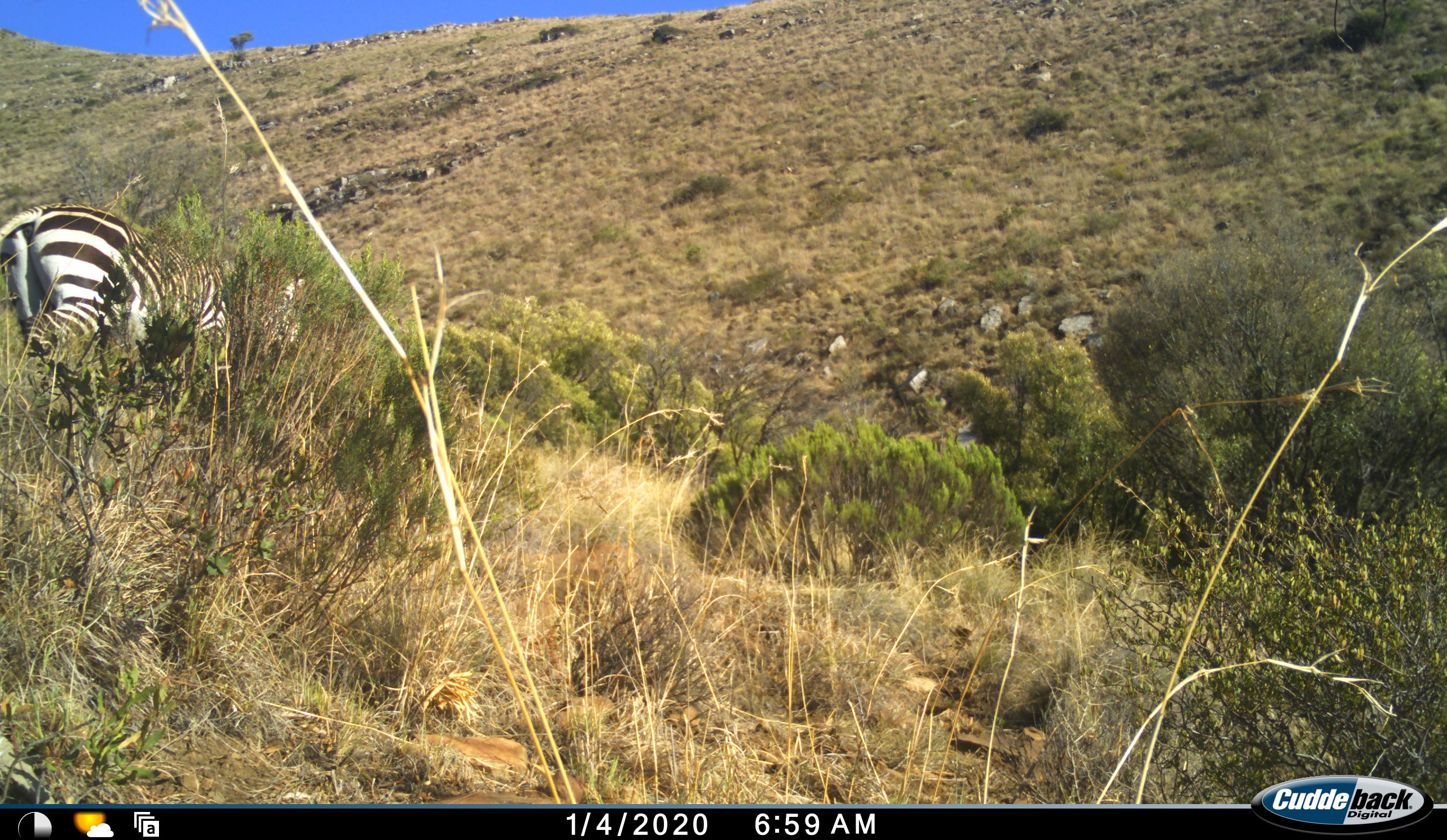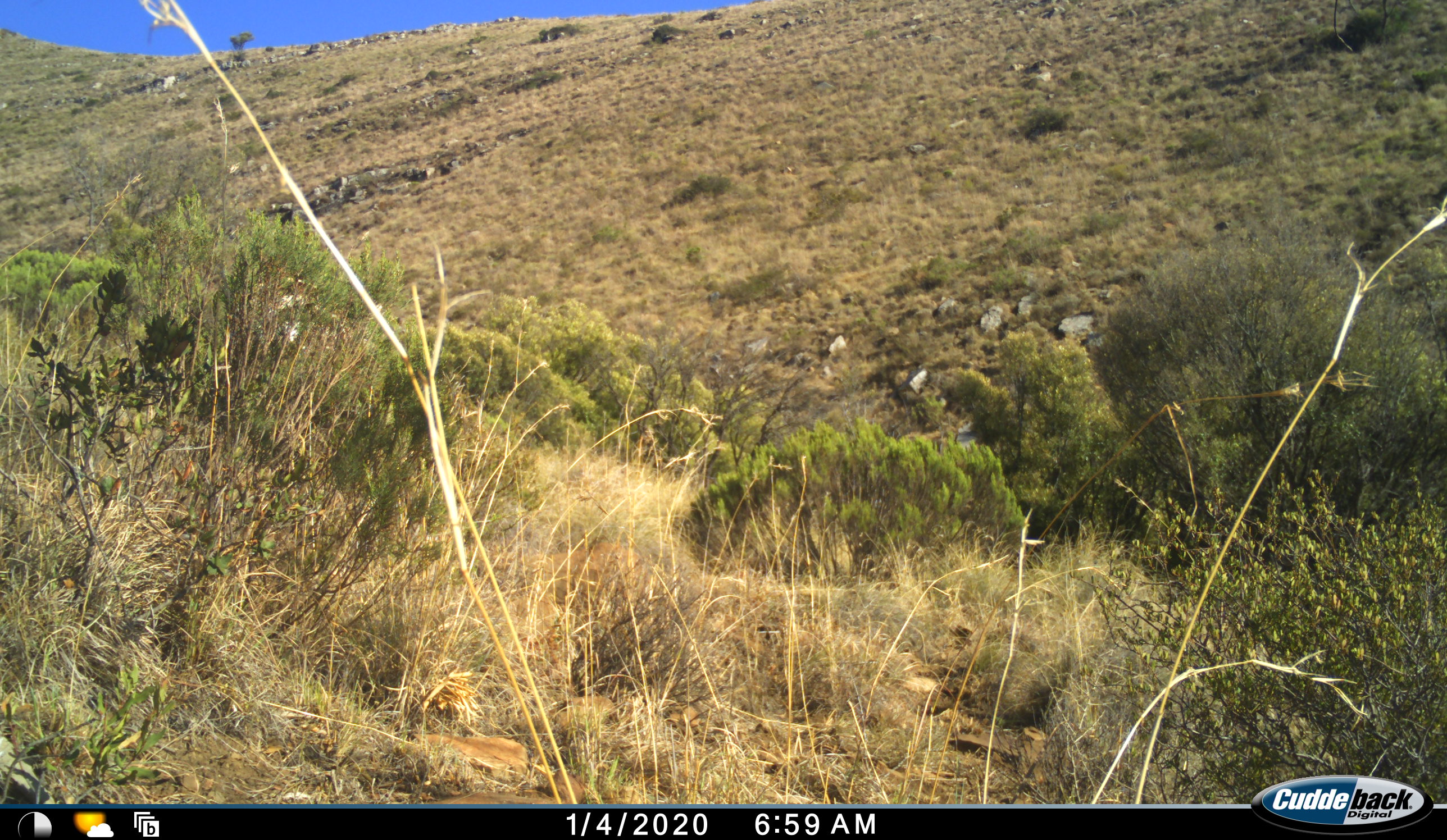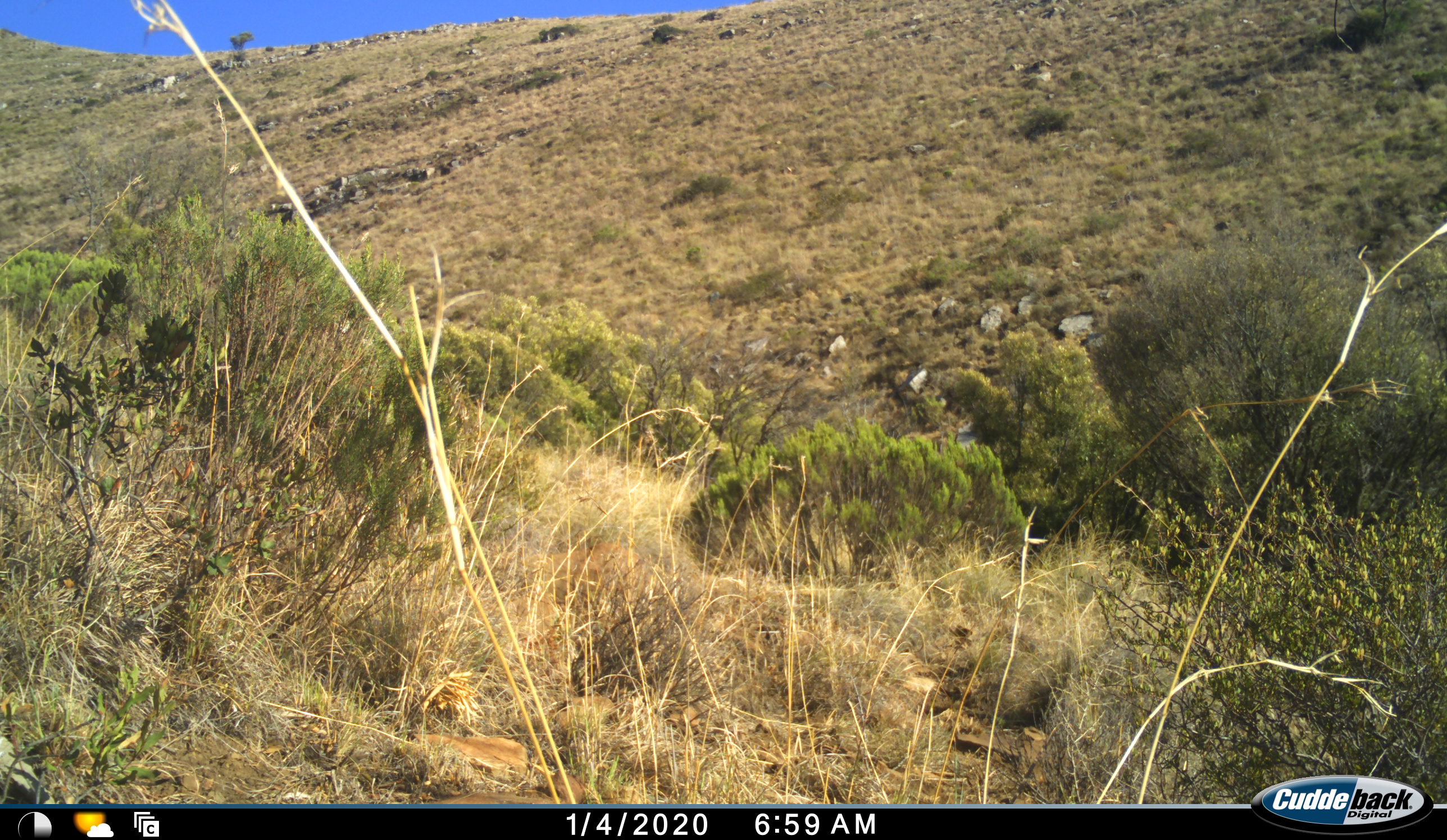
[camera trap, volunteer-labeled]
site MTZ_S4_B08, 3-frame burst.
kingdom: Animalia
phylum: Chordata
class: Mammalia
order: Perissodactyla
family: Equidae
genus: Equus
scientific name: Equus zebra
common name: mountain zebra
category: zebramountain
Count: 1.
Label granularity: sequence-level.